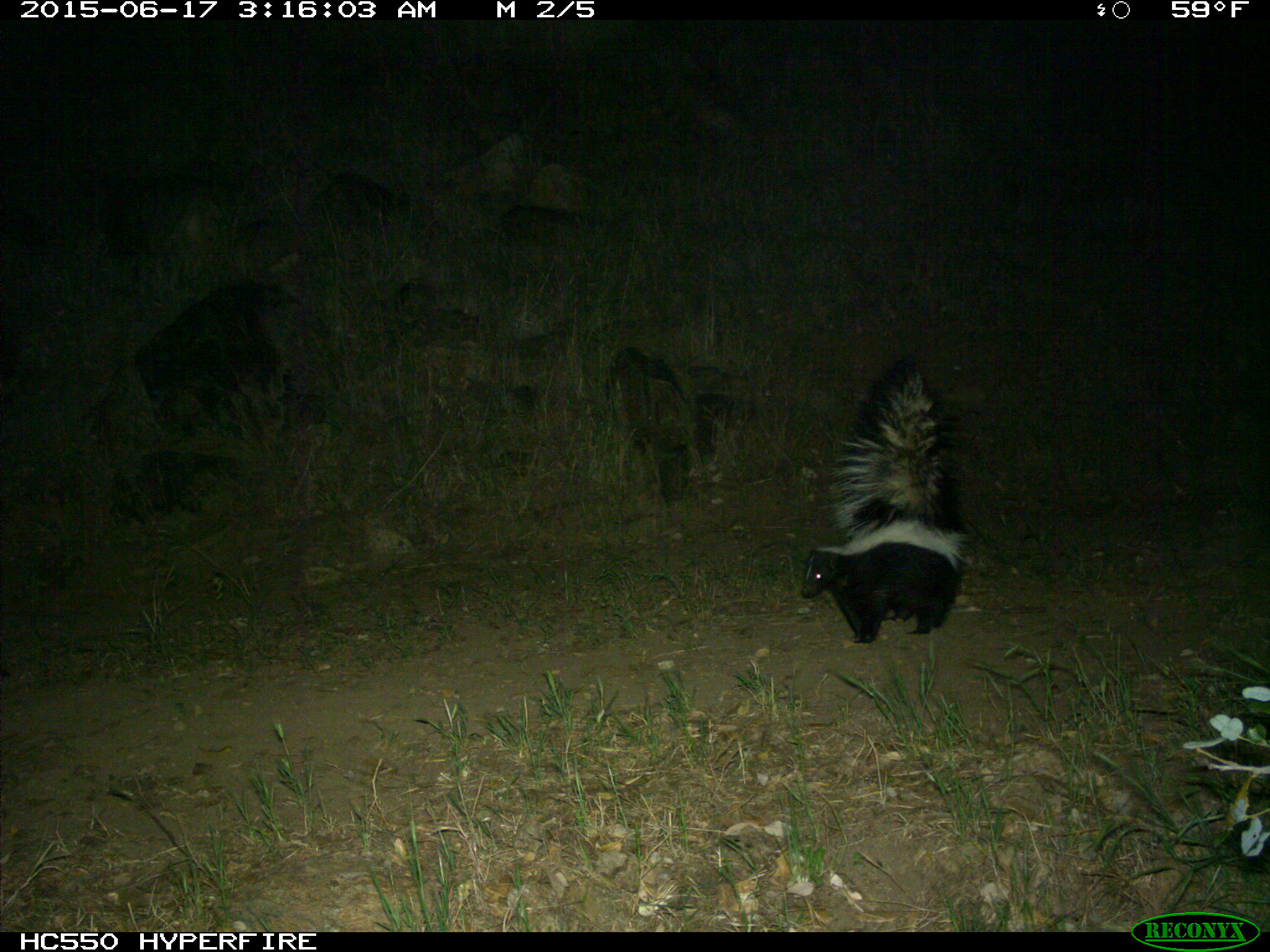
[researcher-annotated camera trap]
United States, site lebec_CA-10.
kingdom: Animalia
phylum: Chordata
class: Mammalia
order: Carnivora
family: Mephitidae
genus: Mephitis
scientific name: Mephitis mephitis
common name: striped skunk